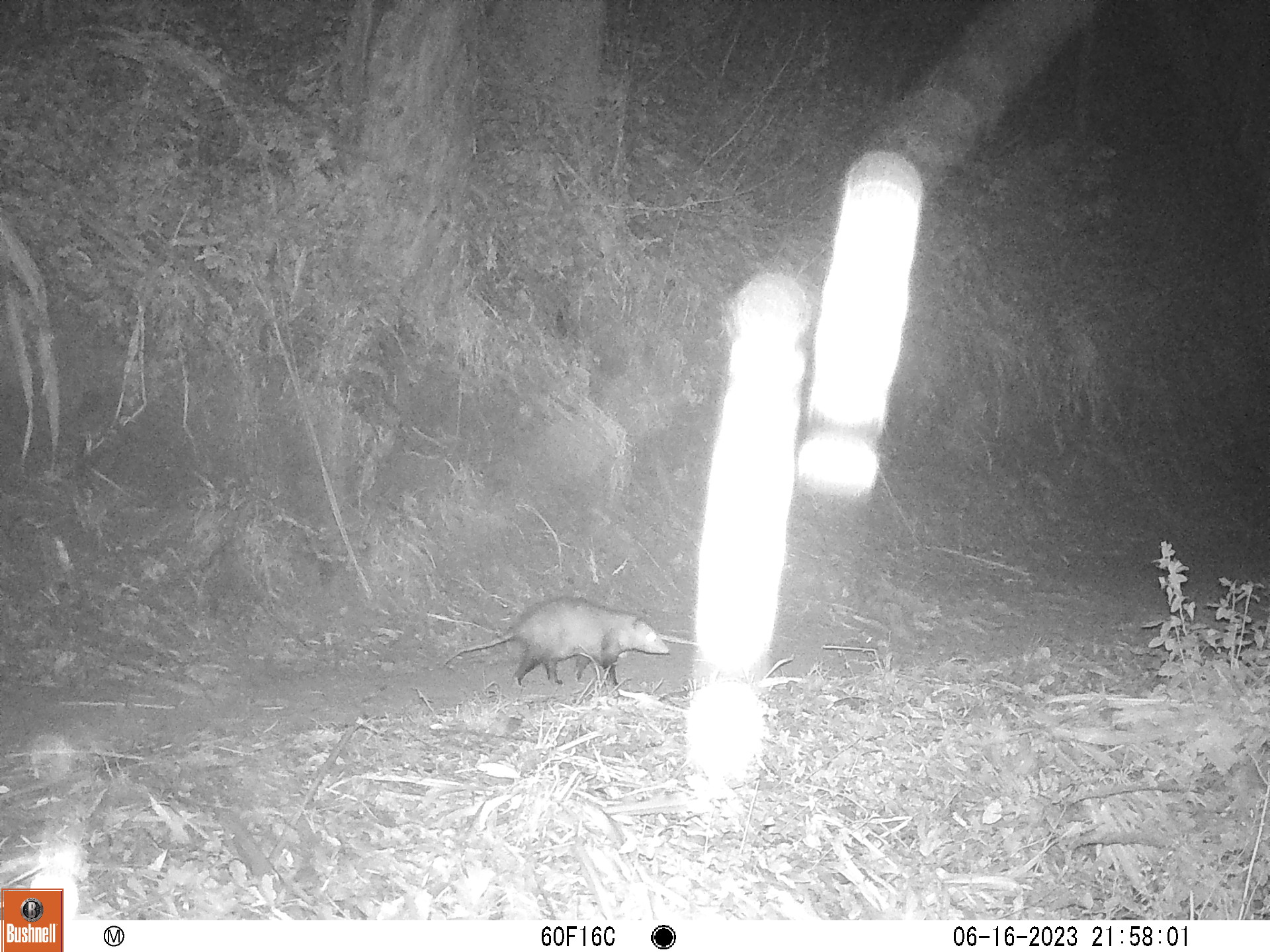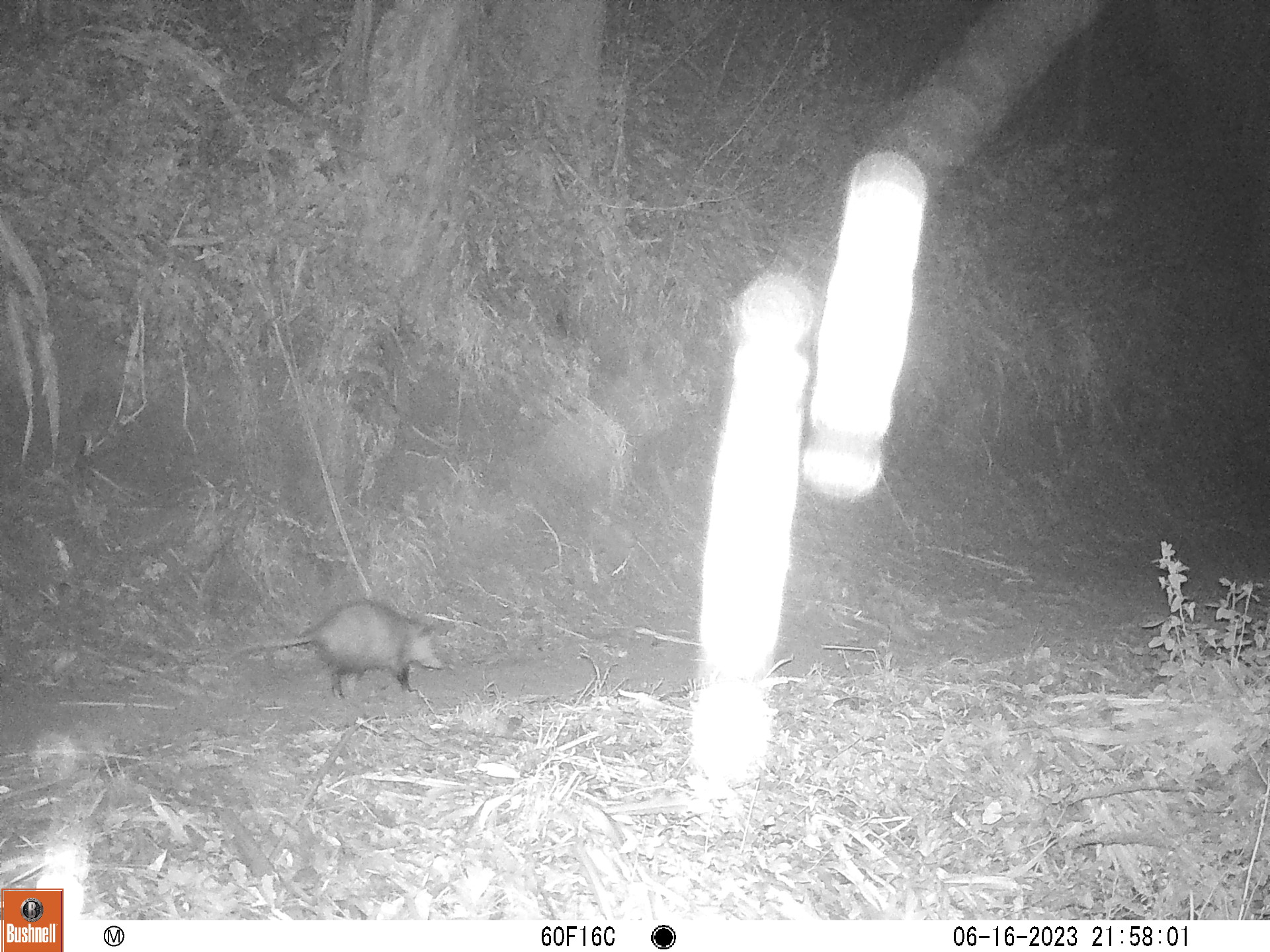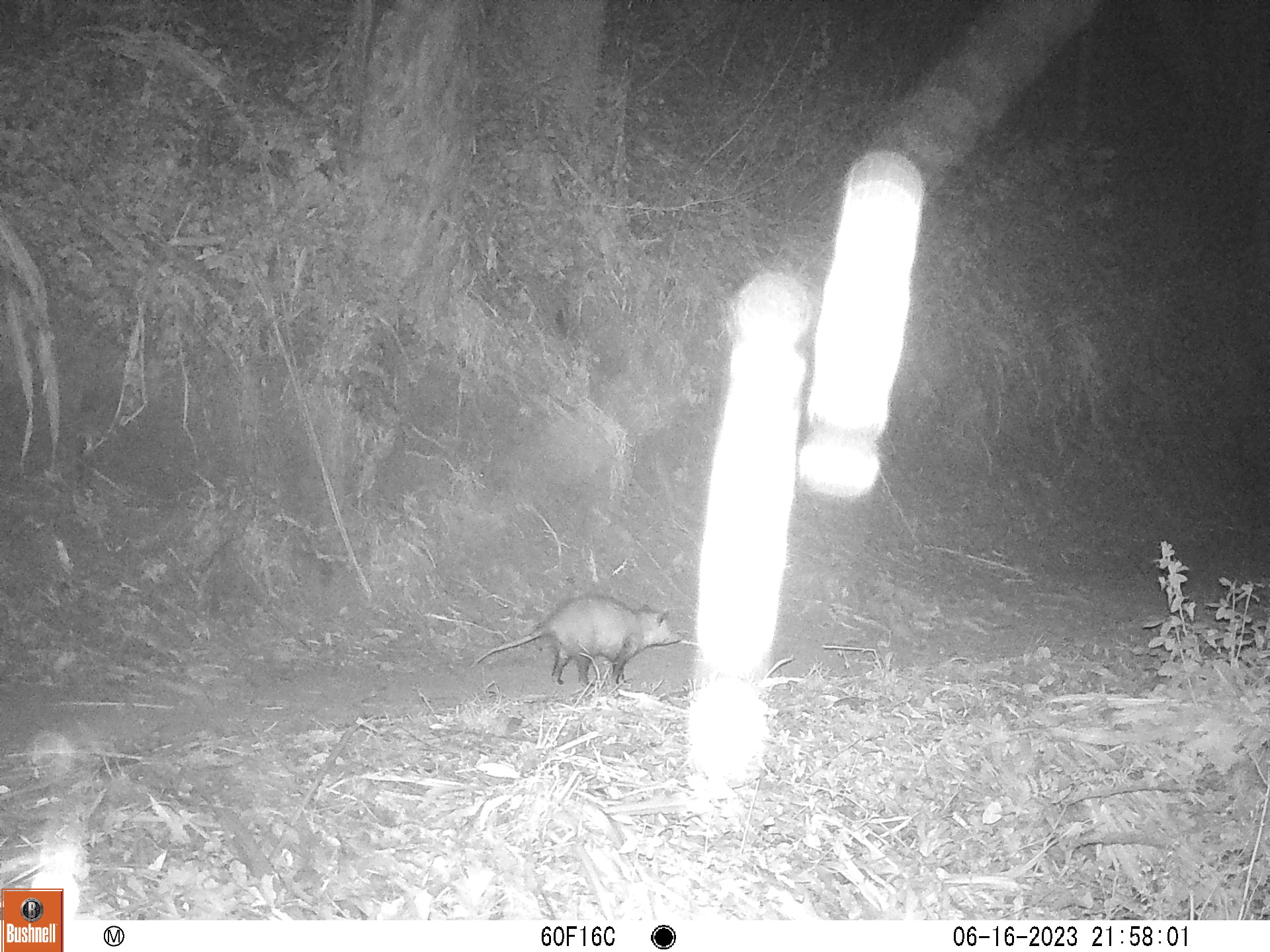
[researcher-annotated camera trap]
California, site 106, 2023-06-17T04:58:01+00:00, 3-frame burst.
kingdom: Animalia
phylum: Chordata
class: Mammalia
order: Didelphimorphia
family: Didelphidae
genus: Didelphis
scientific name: Didelphis virginiana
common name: virginia opossum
Virginia opossum (Didelphis virginiana).